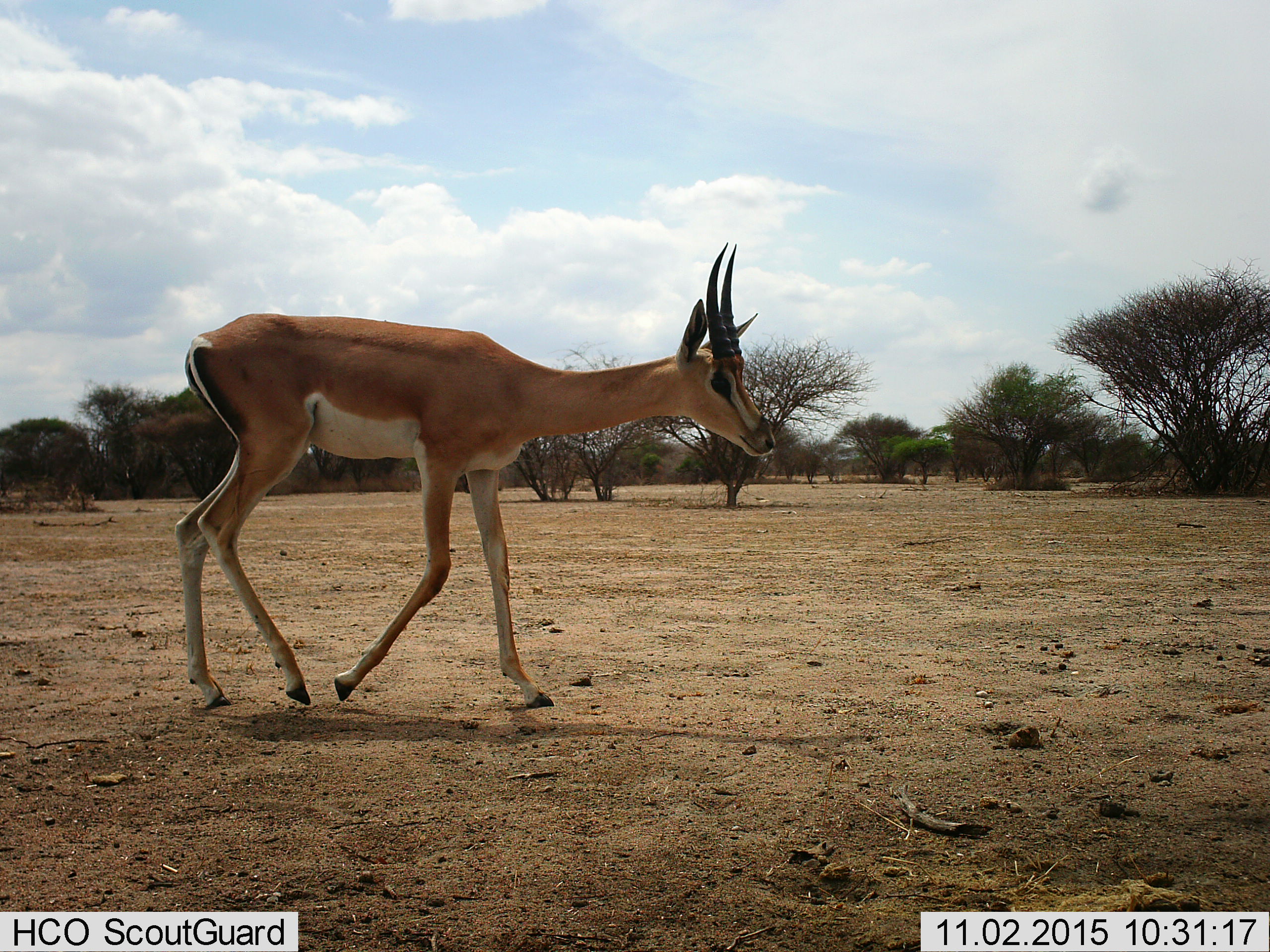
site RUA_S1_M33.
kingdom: Animalia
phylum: Chordata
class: Mammalia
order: Artiodactyla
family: Bovidae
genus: Nanger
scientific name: Nanger granti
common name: grant's gazelle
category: gazellegrants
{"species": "gazellegrants (grant's gazelle) (Nanger granti)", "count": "1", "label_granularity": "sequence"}